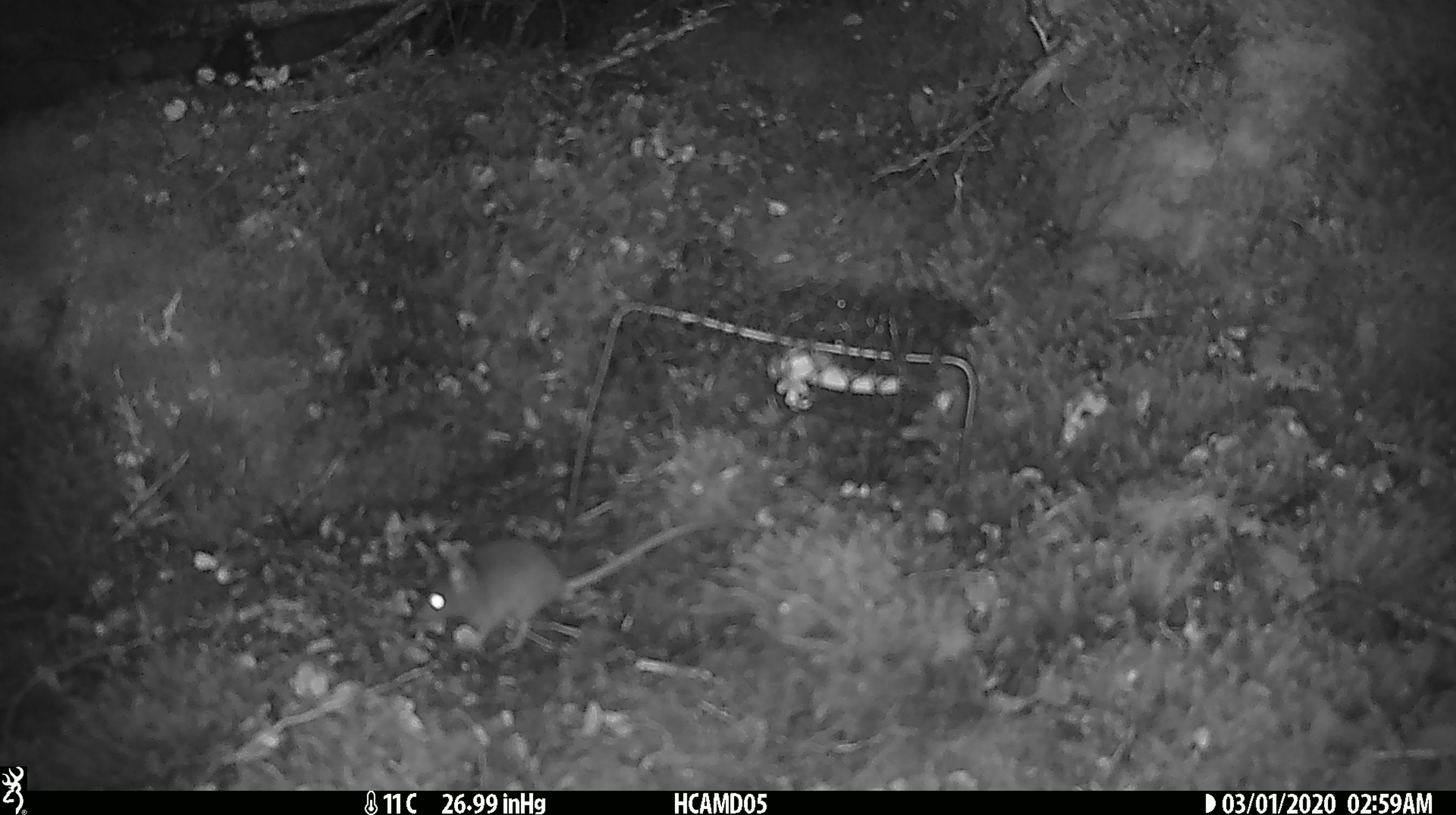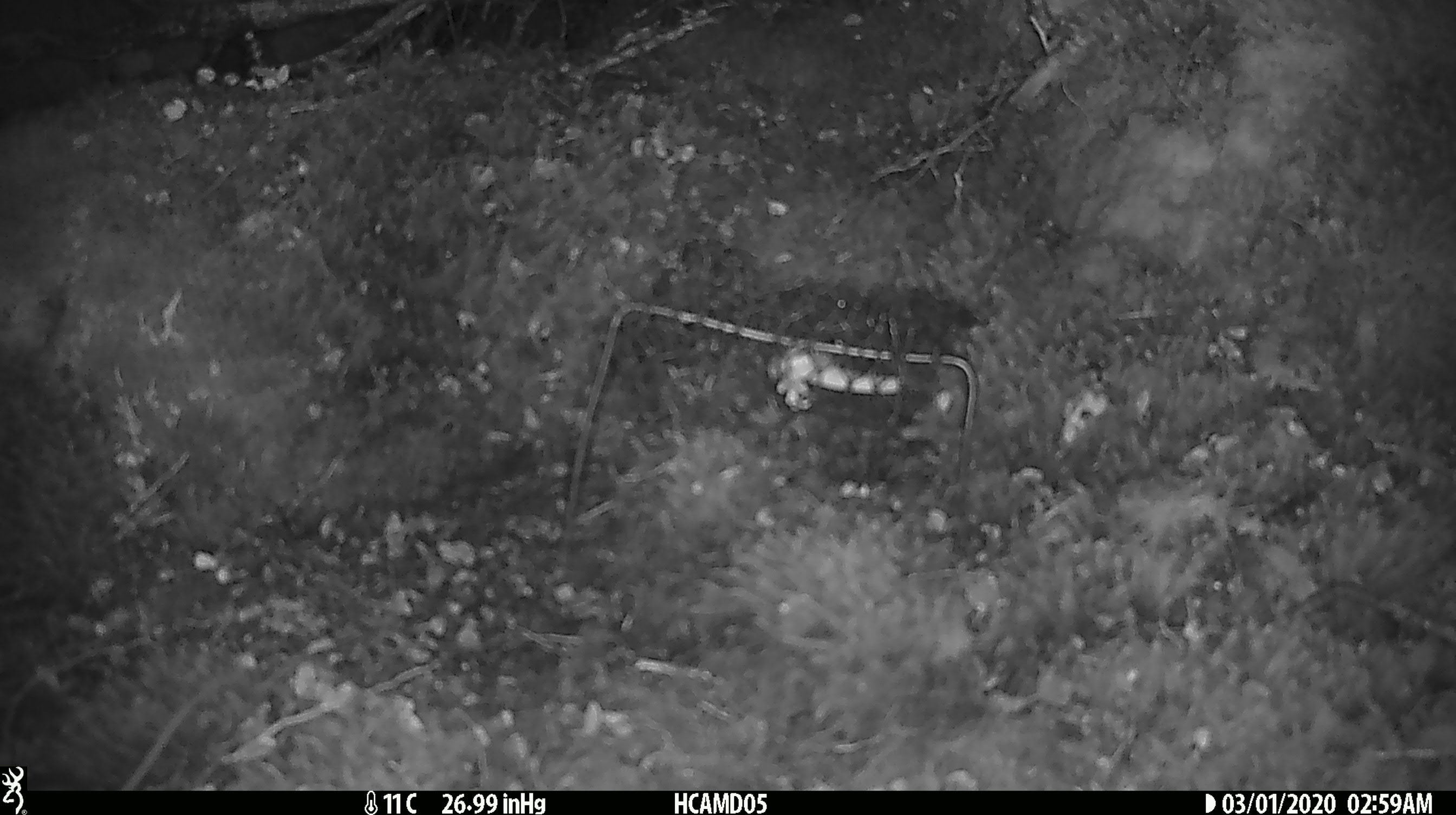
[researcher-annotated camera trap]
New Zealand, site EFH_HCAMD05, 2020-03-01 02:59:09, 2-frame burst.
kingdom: Animalia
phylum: Chordata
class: Mammalia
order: Rodentia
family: Muridae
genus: Mus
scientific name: Mus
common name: mouse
Mouse (Mus).